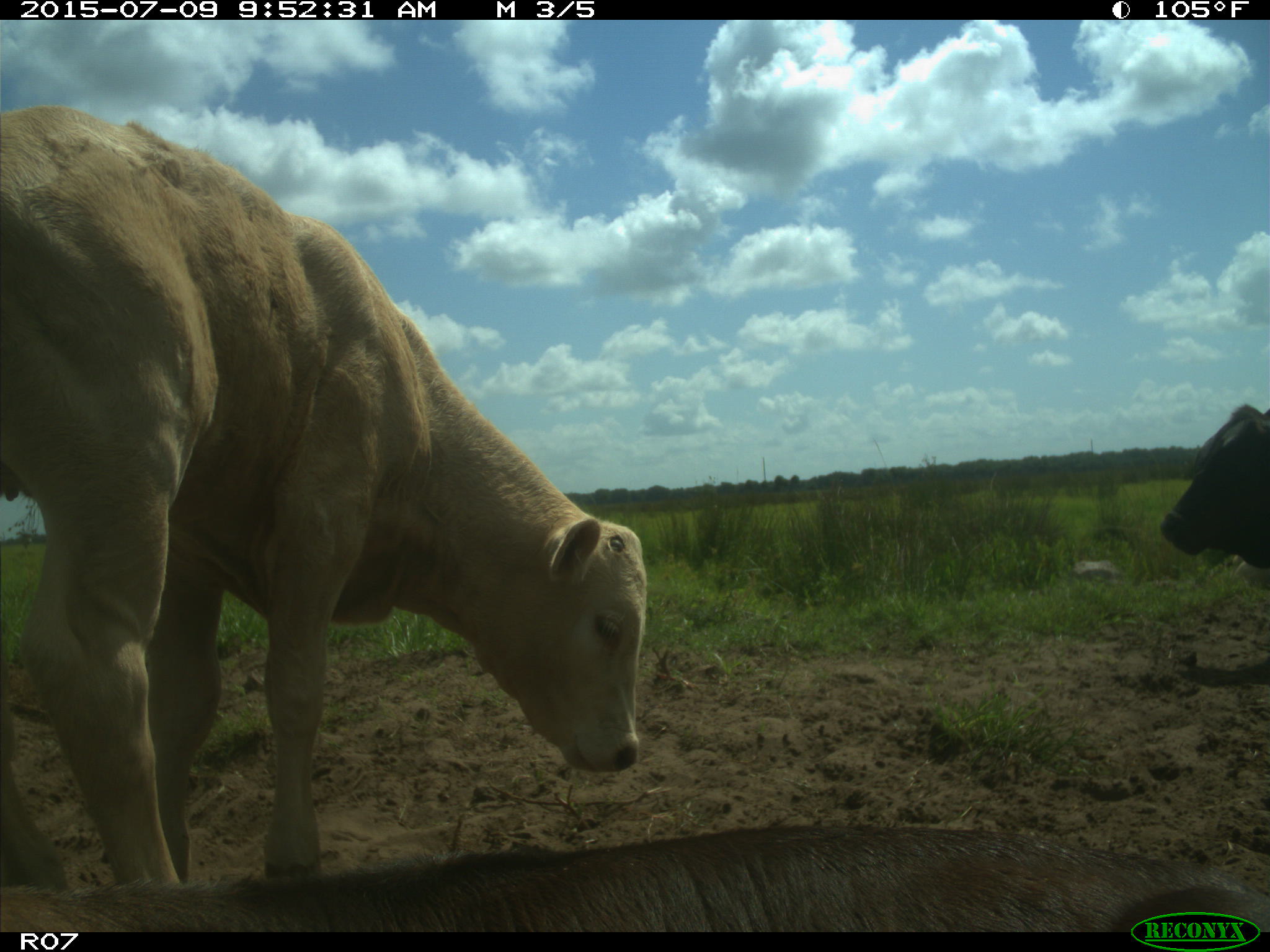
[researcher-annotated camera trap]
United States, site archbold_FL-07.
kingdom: Animalia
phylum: Chordata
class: Mammalia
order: Artiodactyla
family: Bovidae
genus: Bos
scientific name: Bos taurus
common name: domestic cow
Bos taurus (domestic cow).